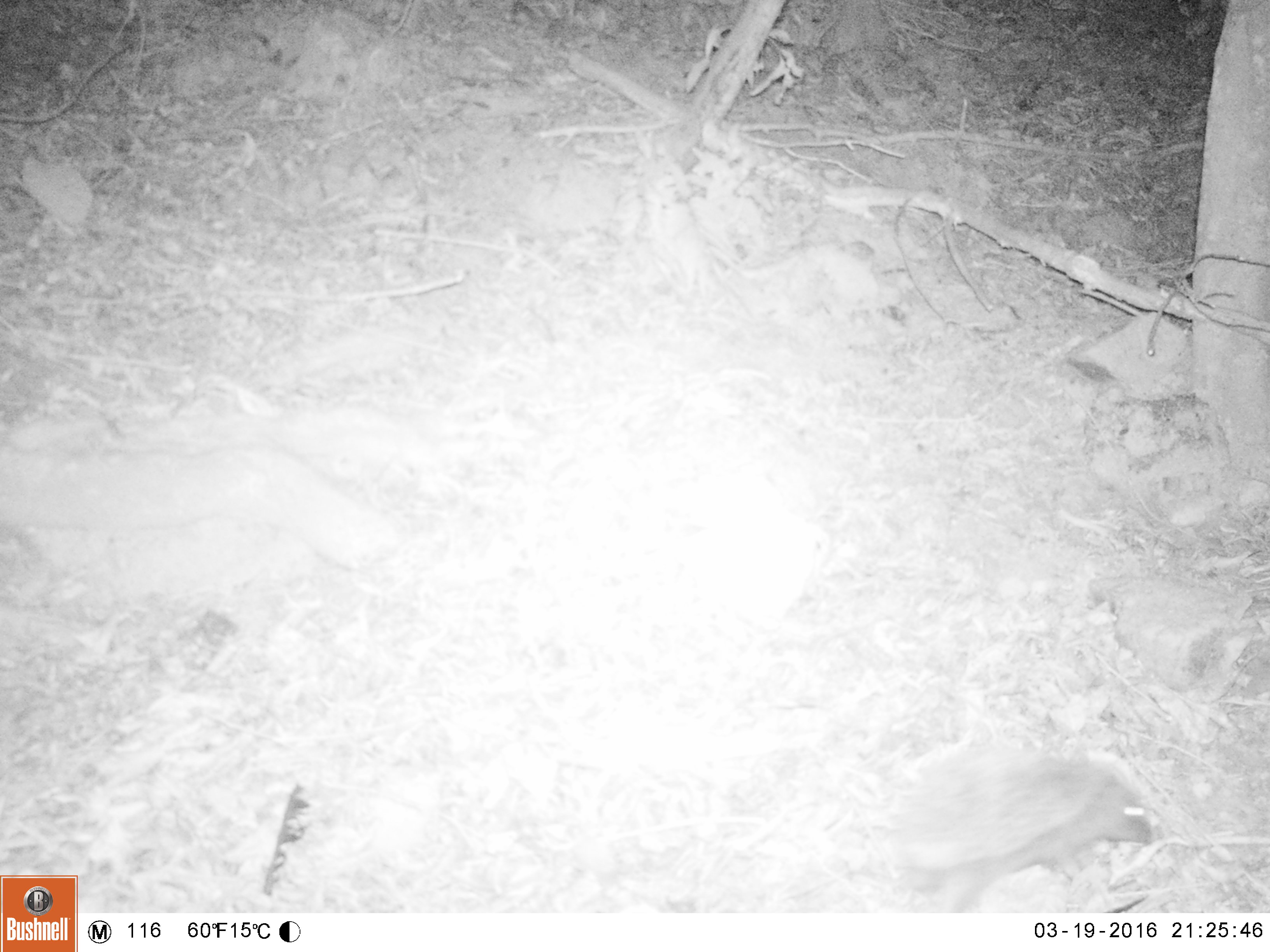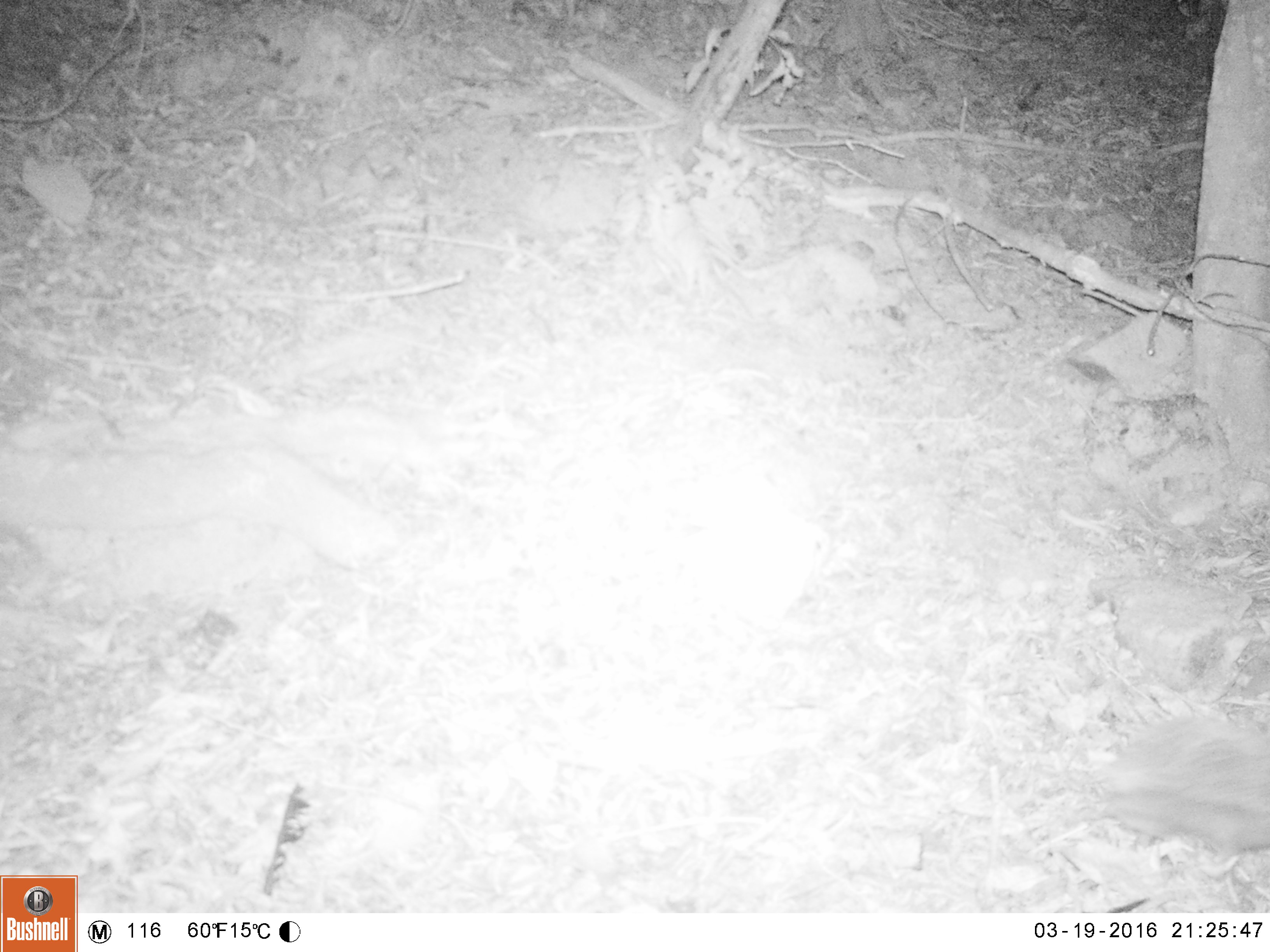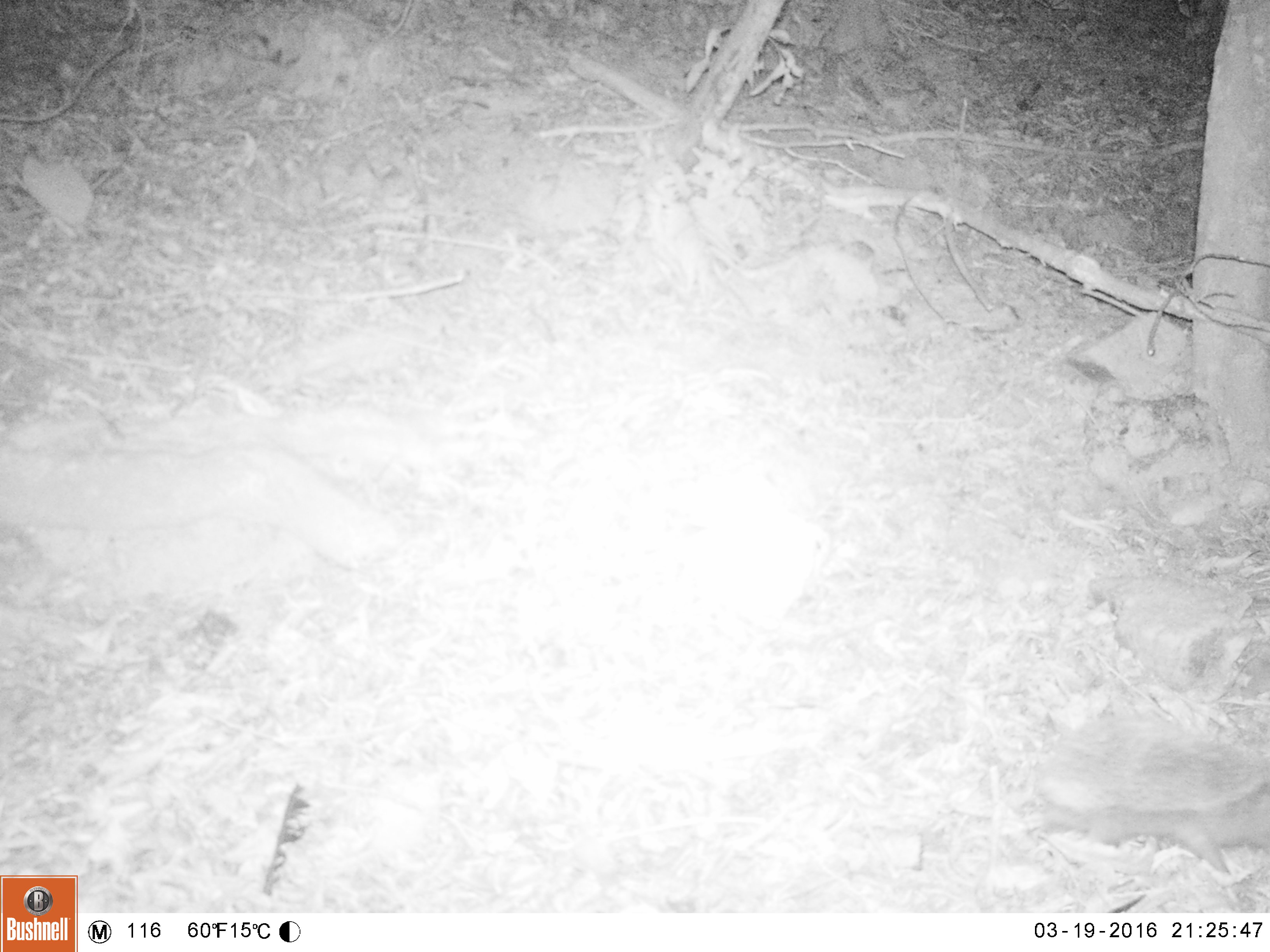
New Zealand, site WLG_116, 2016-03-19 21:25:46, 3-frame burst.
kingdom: Animalia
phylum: Chordata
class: Mammalia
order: Eulipotyphla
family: Erinaceidae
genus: Erinaceus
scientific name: Erinaceus europaeus europaeus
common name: european hedgehog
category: hedgehog